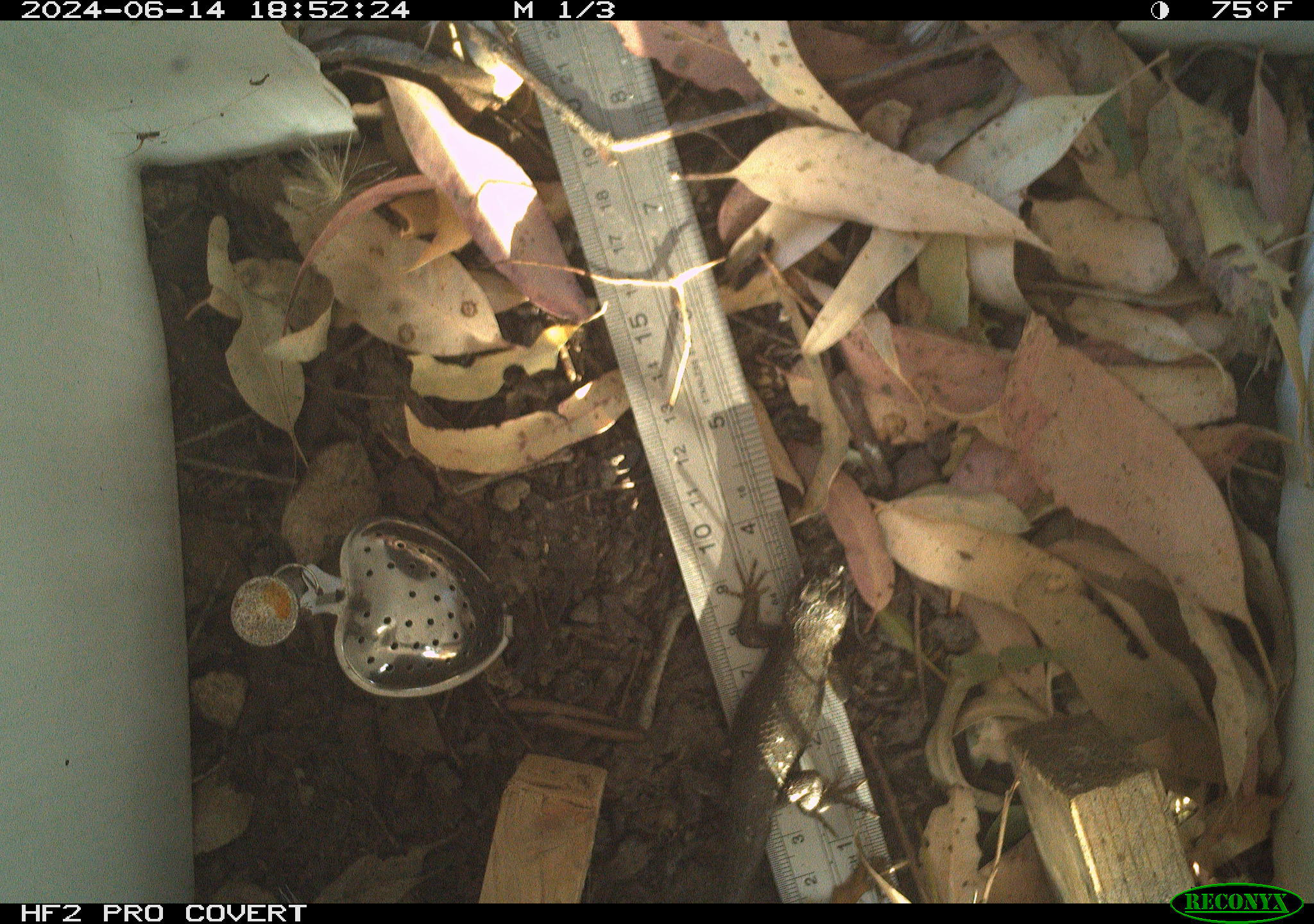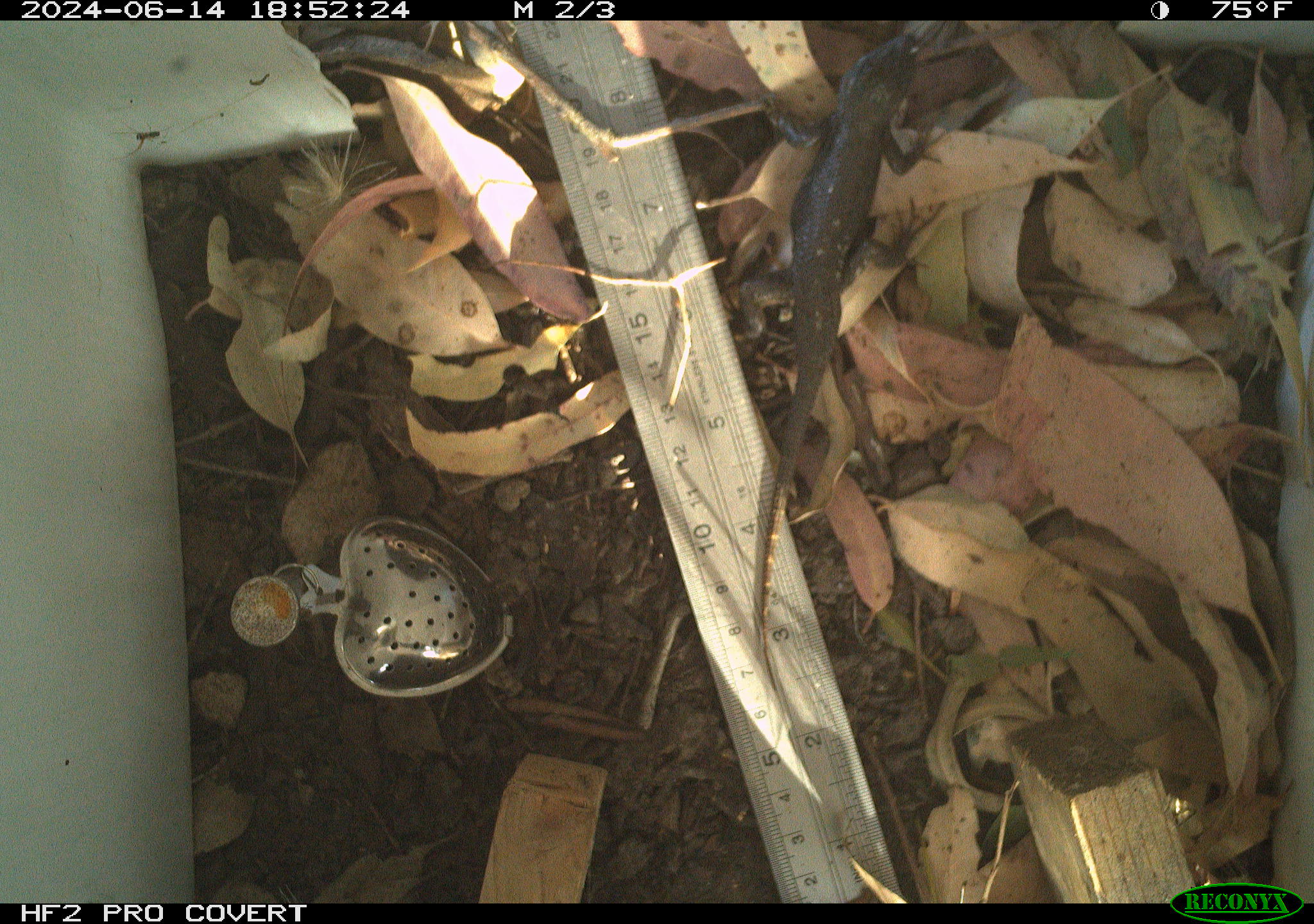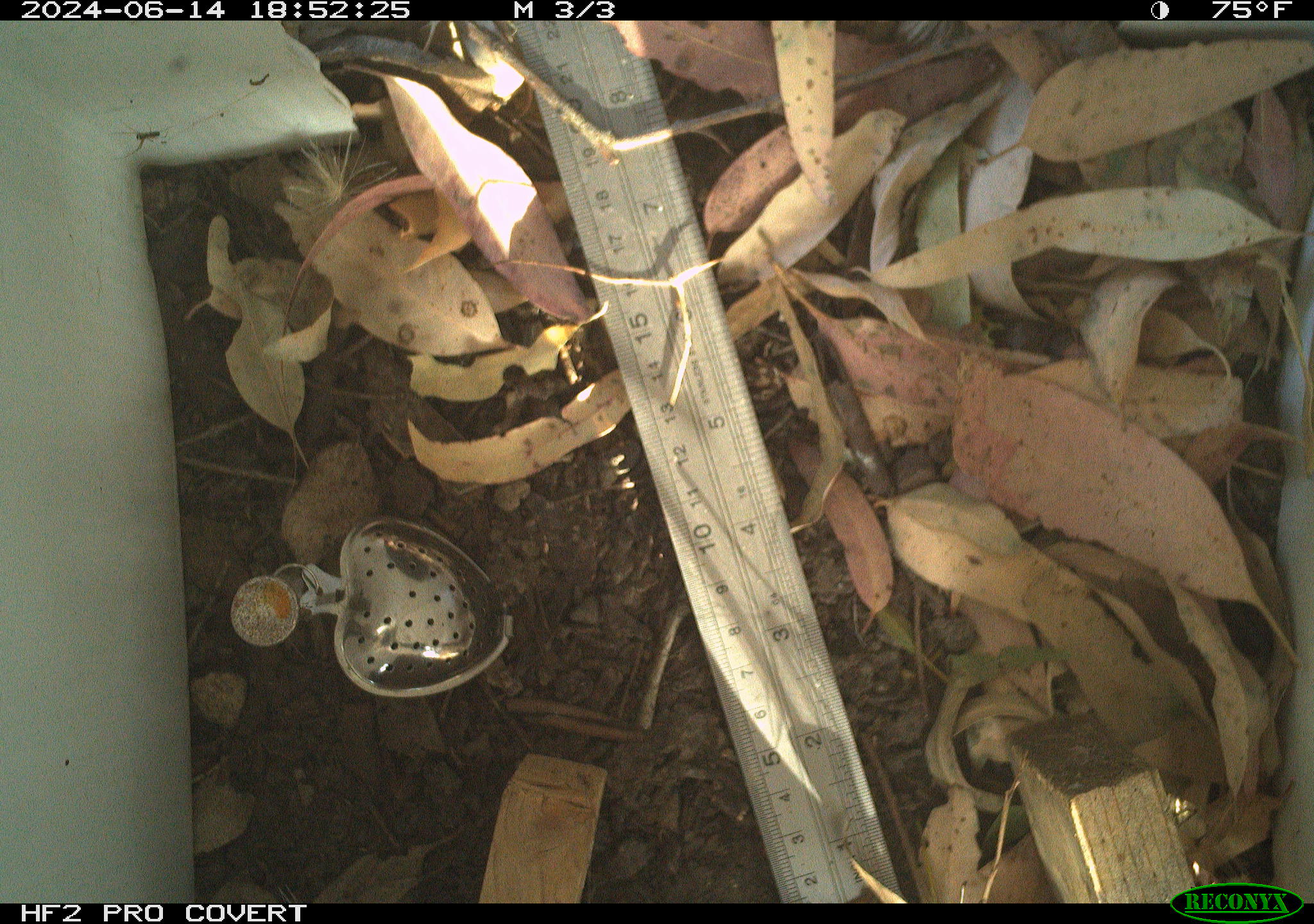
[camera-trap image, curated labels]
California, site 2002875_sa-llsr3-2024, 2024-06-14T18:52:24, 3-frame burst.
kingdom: Animalia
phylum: Chordata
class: Reptilia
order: Squamata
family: Phrynosomatidae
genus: Sceloporus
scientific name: Sceloporus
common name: spiny lizards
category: sceloporus species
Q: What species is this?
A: Sceloporus species (spiny lizards) (Sceloporus).